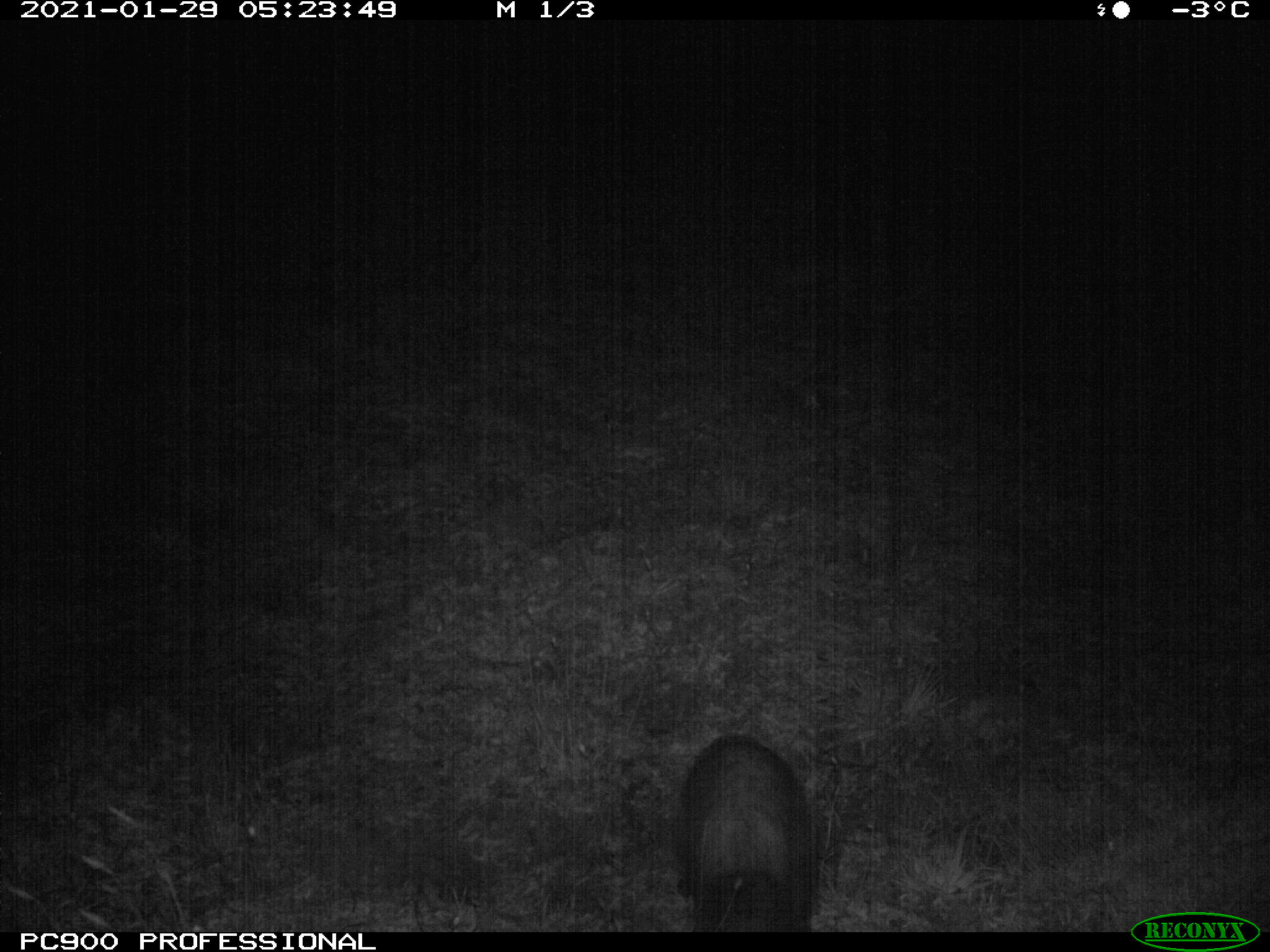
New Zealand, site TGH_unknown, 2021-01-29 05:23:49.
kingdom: Animalia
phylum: Chordata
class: Mammalia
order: Carnivora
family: Mustelidae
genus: Mustela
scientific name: Mustela furo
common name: ferret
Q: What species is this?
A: Ferret (Mustela furo).